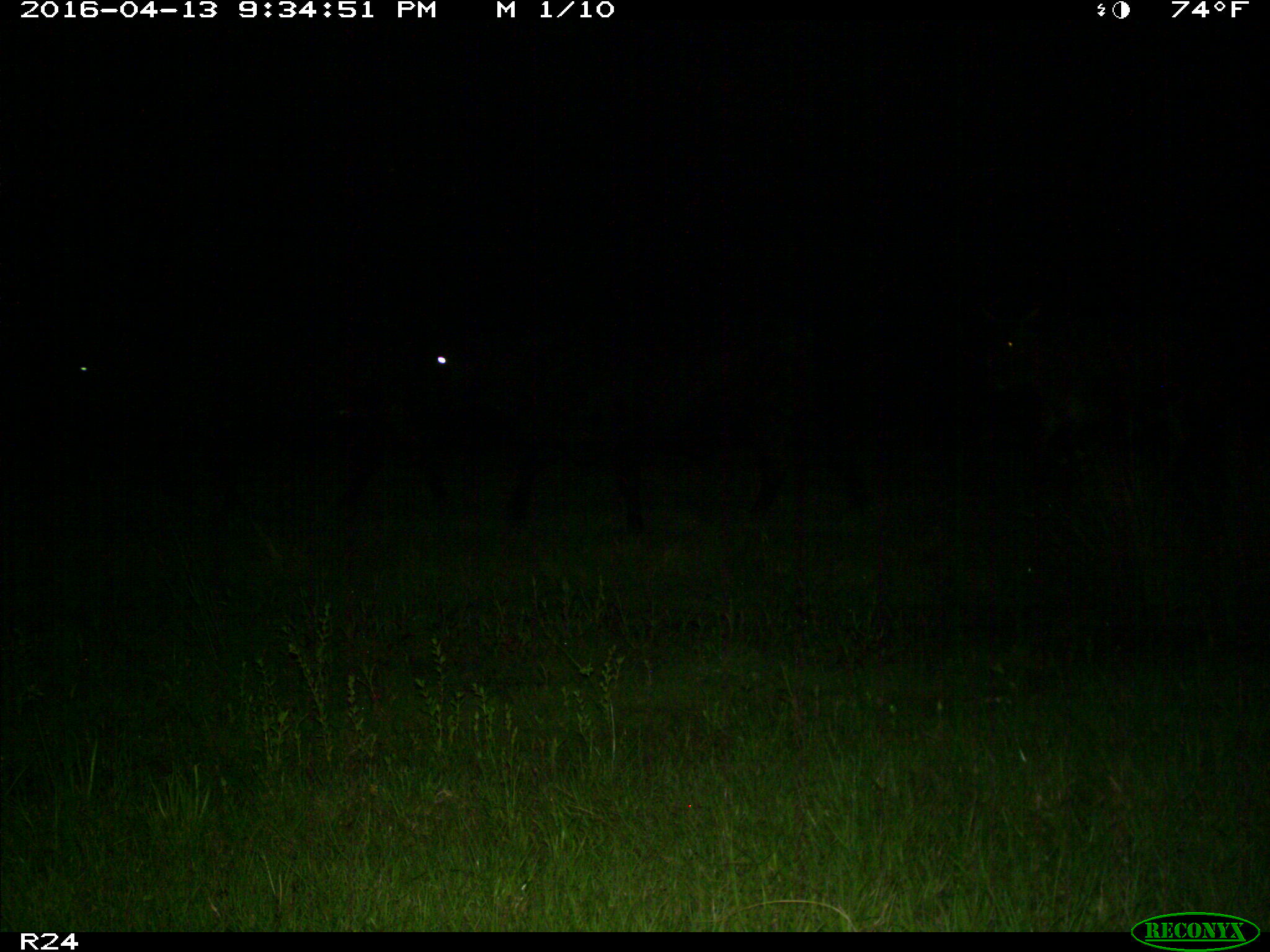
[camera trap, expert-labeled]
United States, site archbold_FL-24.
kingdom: Animalia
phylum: Chordata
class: Mammalia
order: Artiodactyla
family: Bovidae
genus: Bos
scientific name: Bos taurus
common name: domestic cow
Bos taurus (domestic cow).